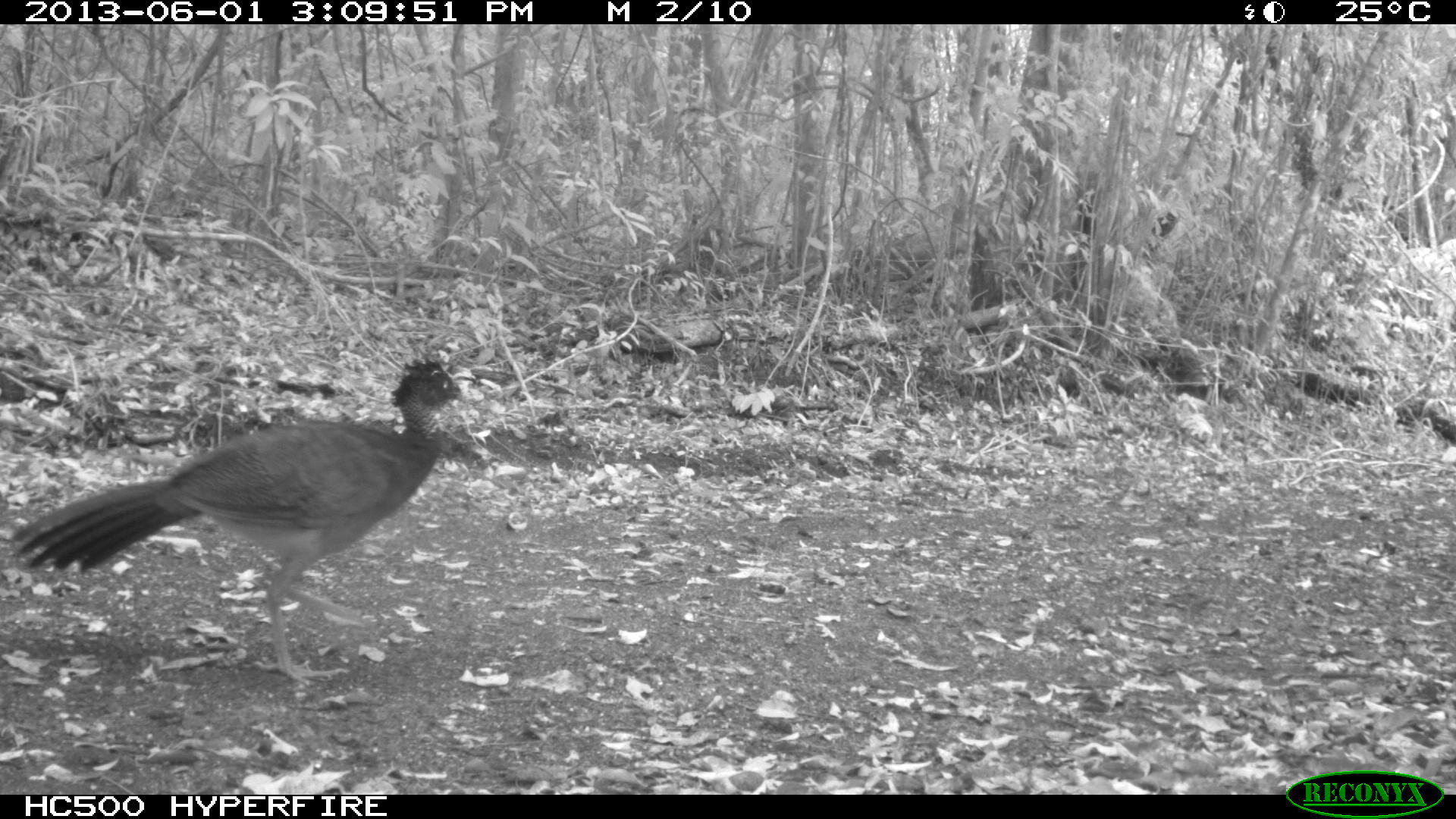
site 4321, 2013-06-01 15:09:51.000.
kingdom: Animalia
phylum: Chordata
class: Aves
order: Galliformes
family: Cracidae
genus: Crax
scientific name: Crax rubra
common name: great curassow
Crax rubra (great curassow), count 1, sex female.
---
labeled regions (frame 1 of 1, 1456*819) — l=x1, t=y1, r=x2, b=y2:
crax rubra: l=4, t=352, r=463, b=687